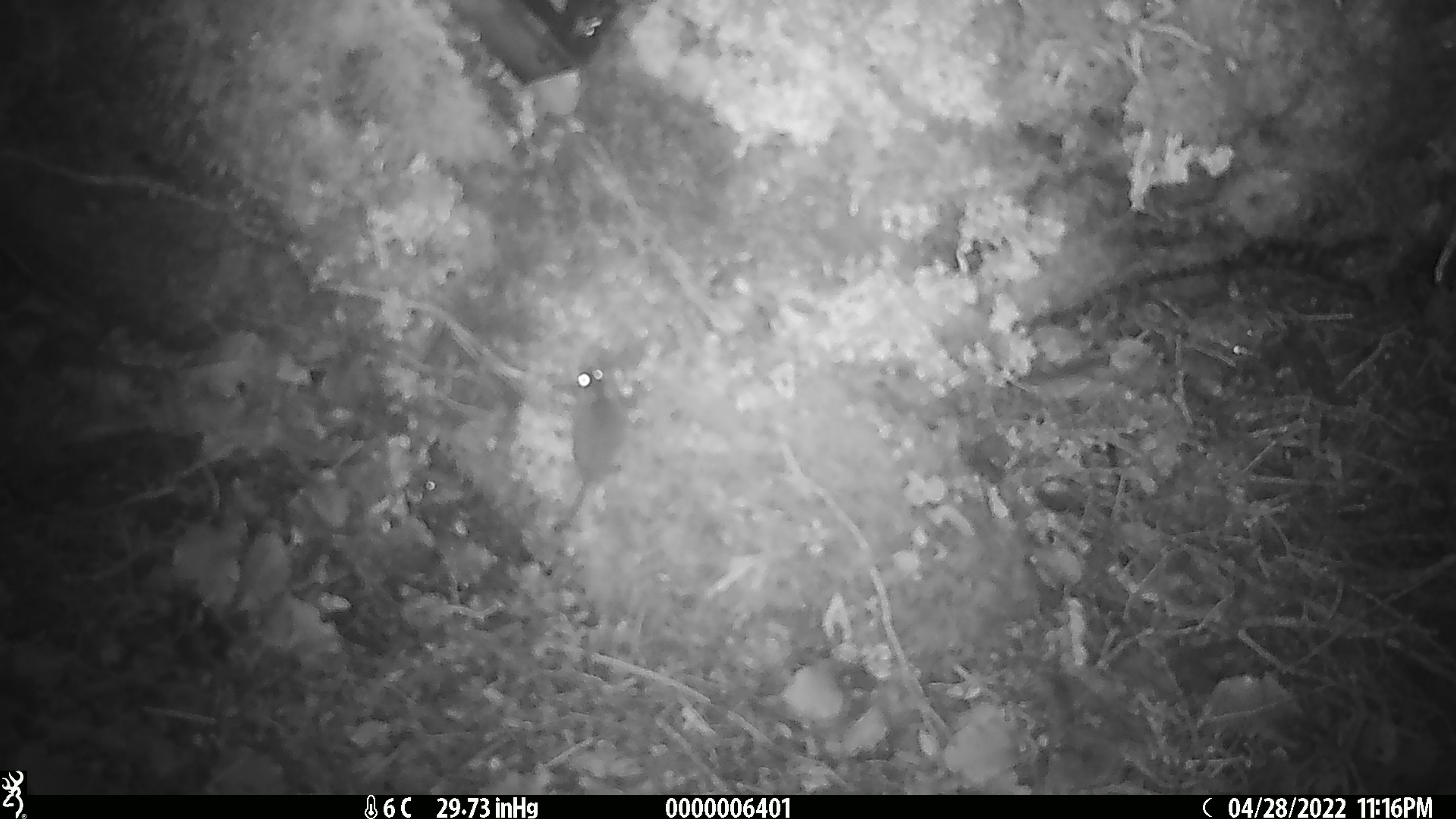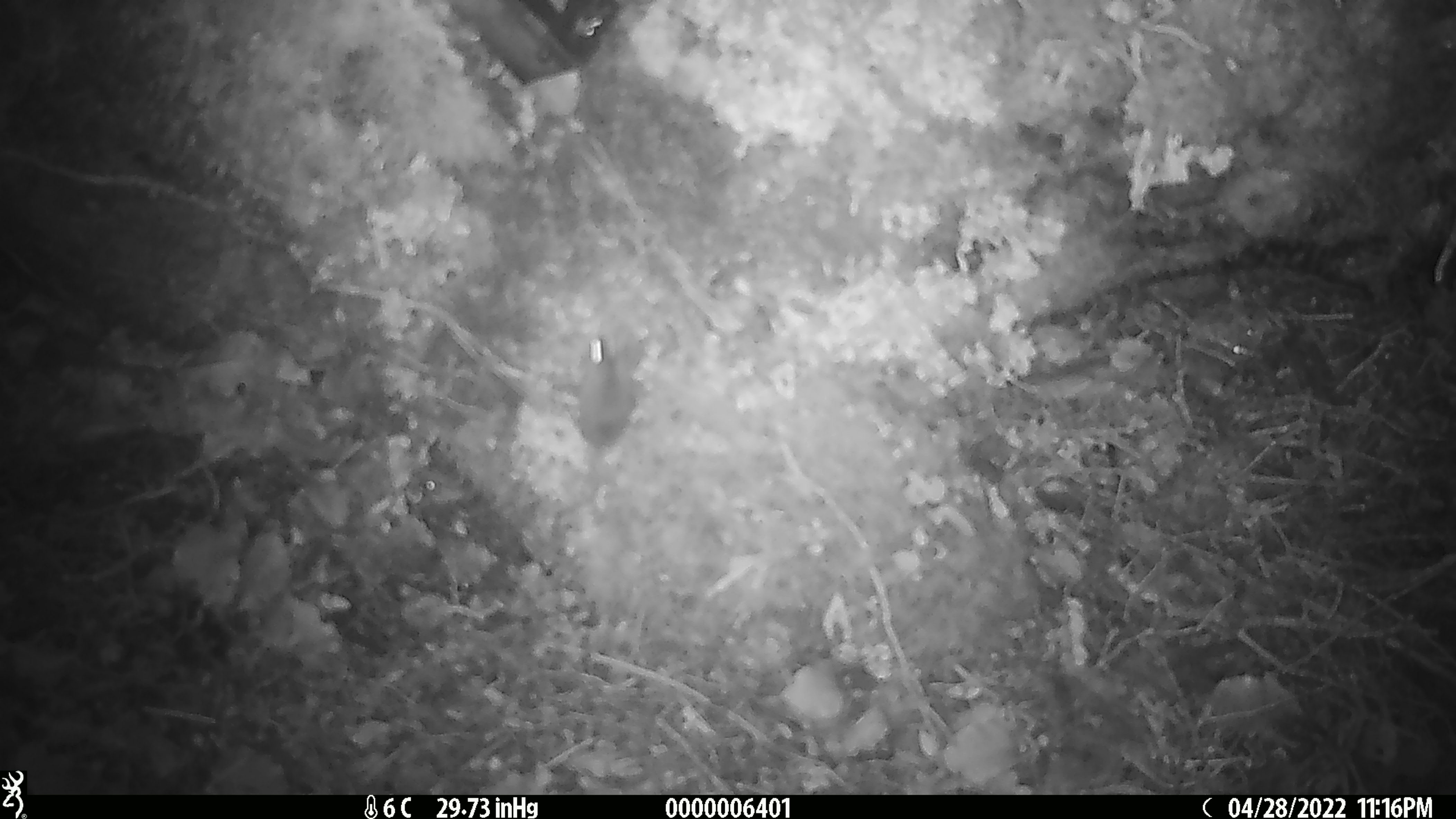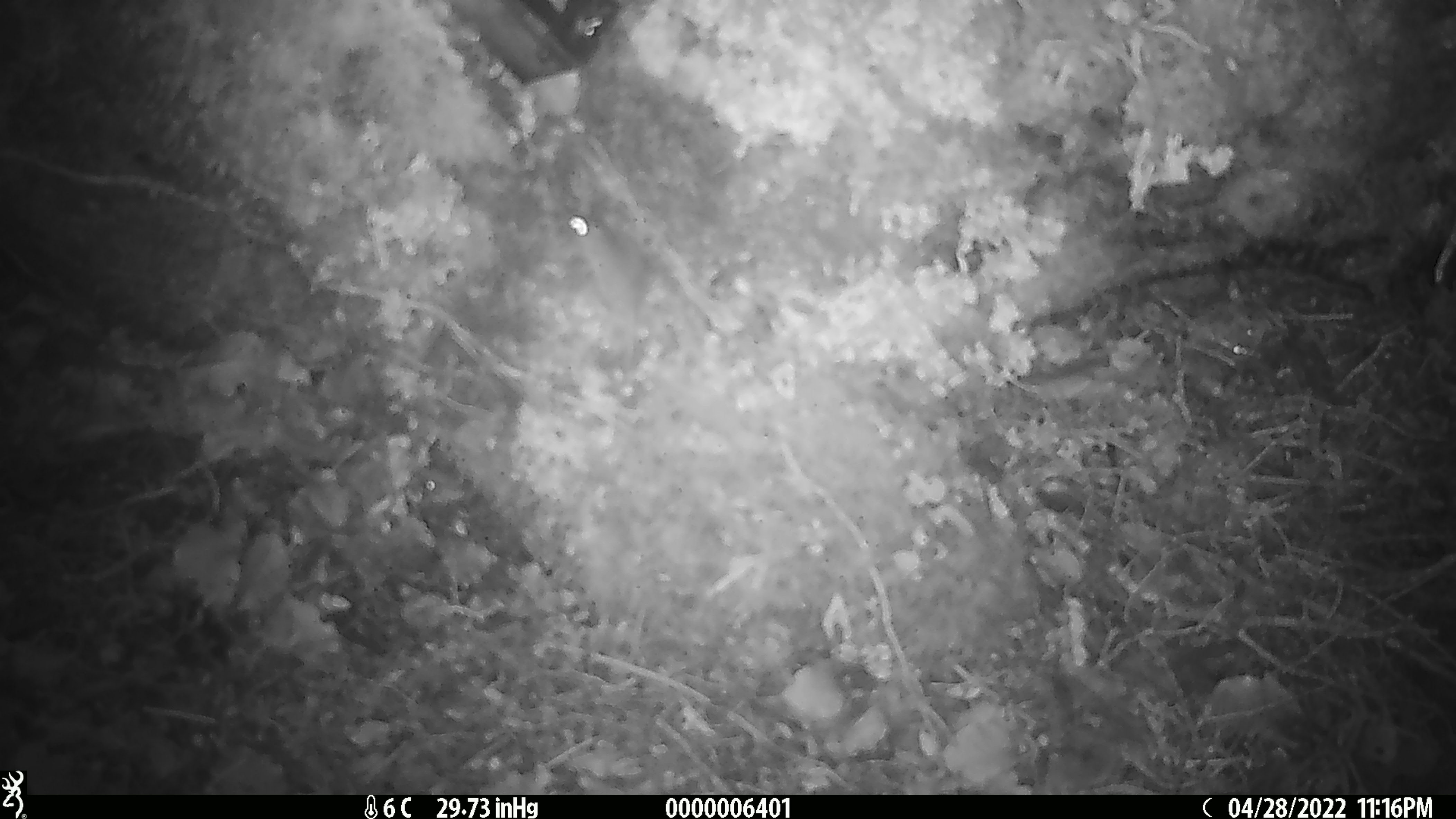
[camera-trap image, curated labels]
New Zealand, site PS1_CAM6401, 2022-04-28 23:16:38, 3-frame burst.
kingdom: Animalia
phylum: Chordata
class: Mammalia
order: Rodentia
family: Muridae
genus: Mus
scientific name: Mus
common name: mouse